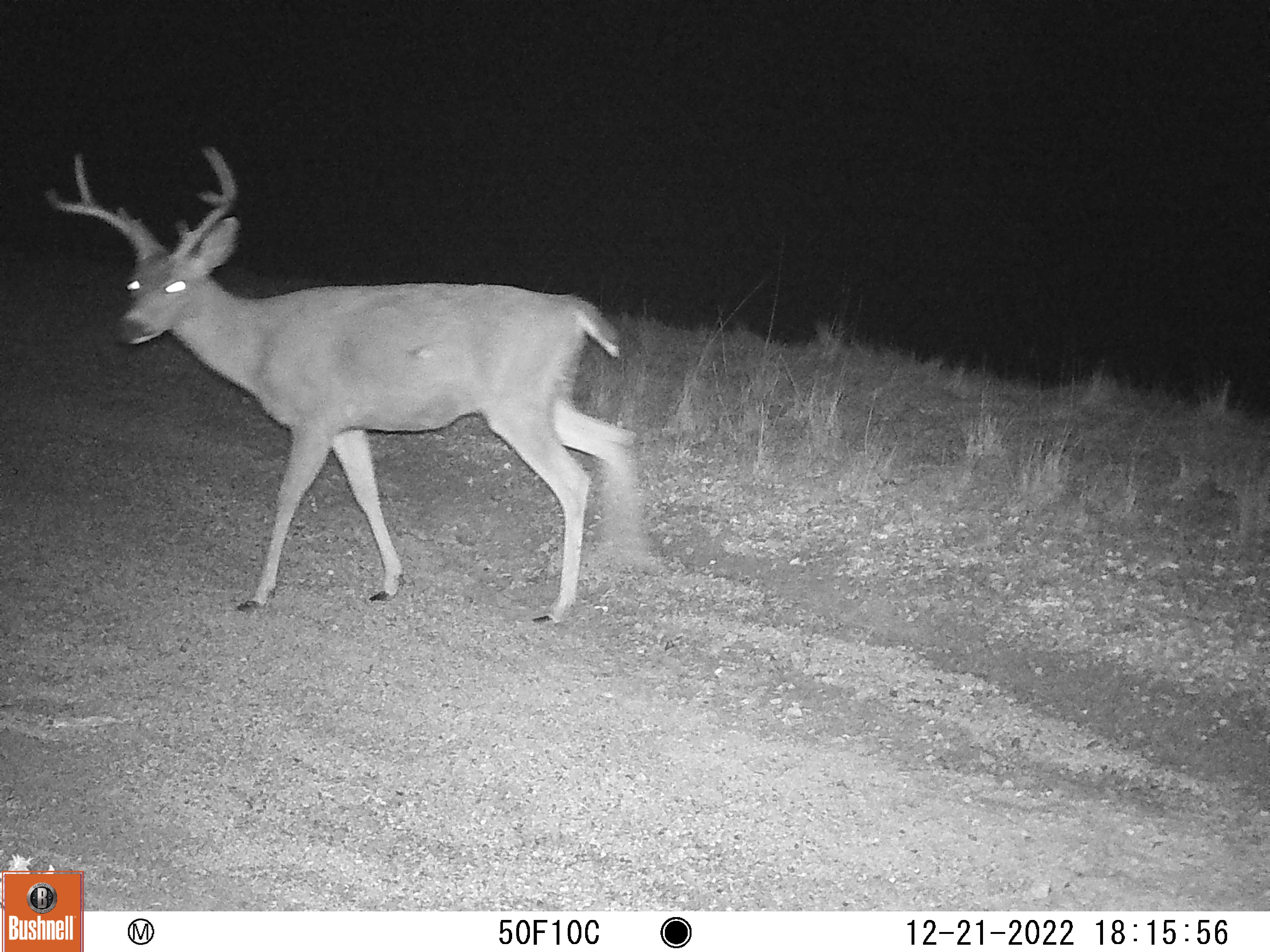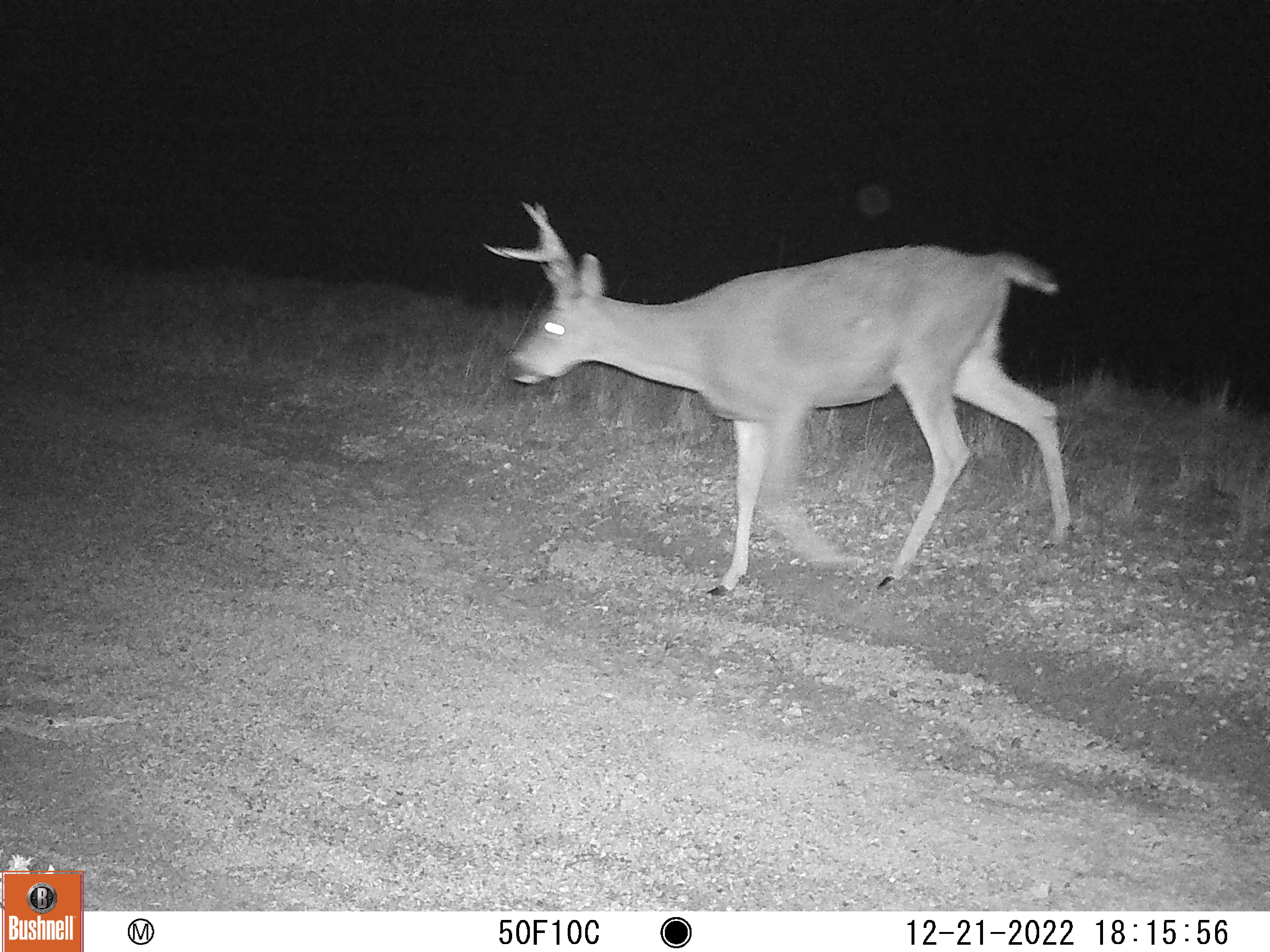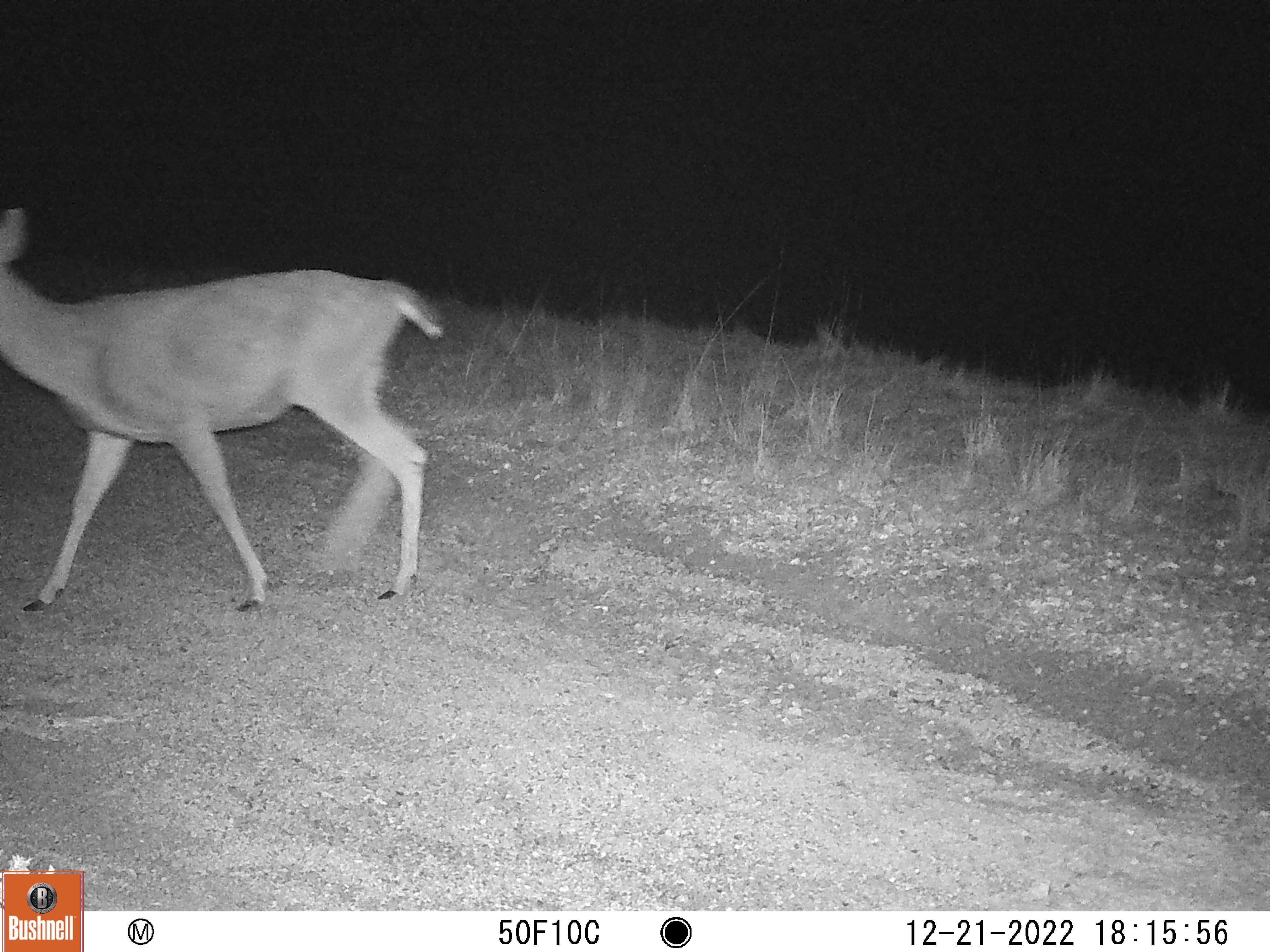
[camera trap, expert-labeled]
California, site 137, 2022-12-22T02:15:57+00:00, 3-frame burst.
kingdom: Animalia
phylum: Chordata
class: Mammalia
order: Artiodactyla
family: Cervidae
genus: Odocoileus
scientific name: Odocoileus hemionus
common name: mule deer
Mule deer (Odocoileus hemionus).